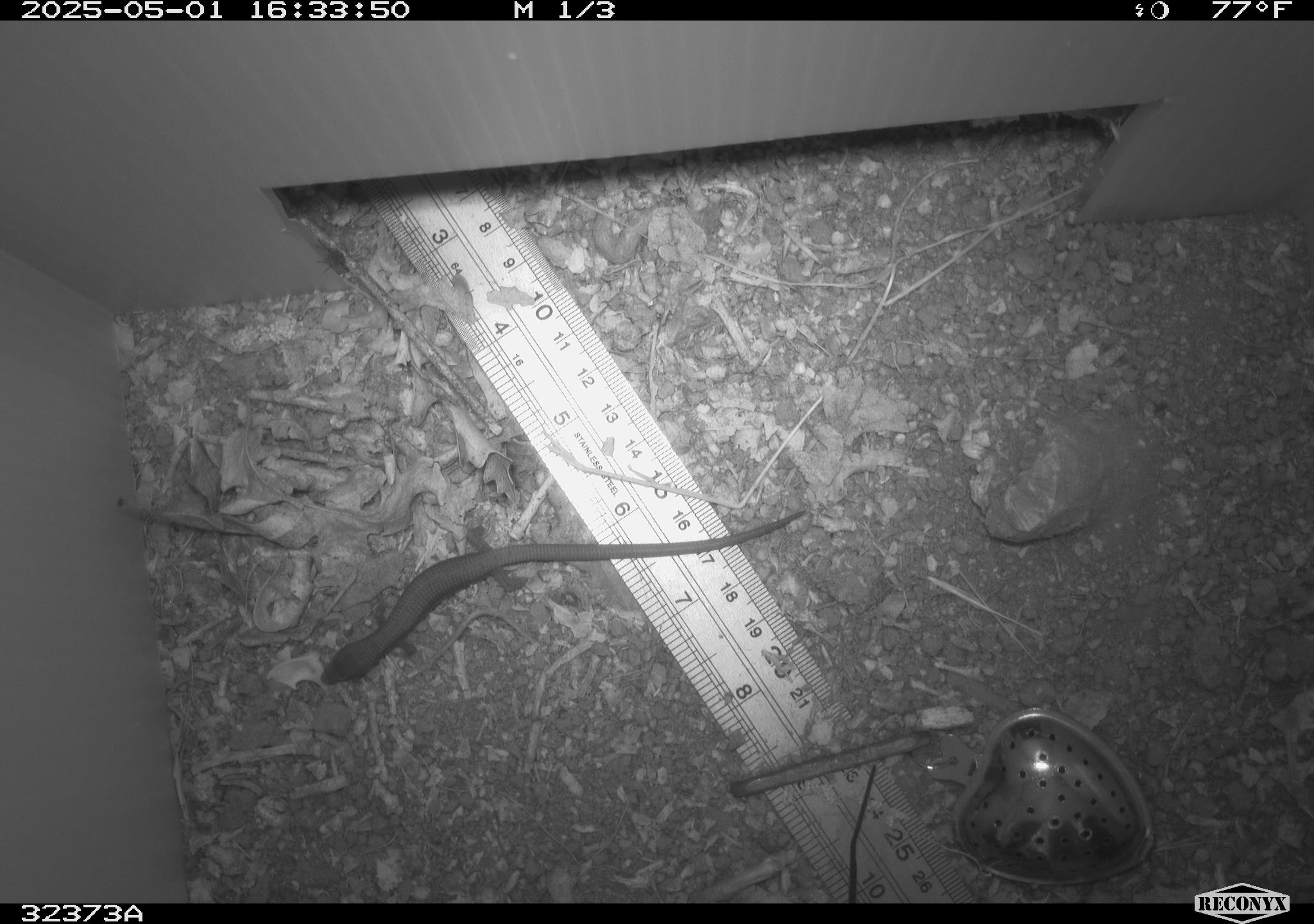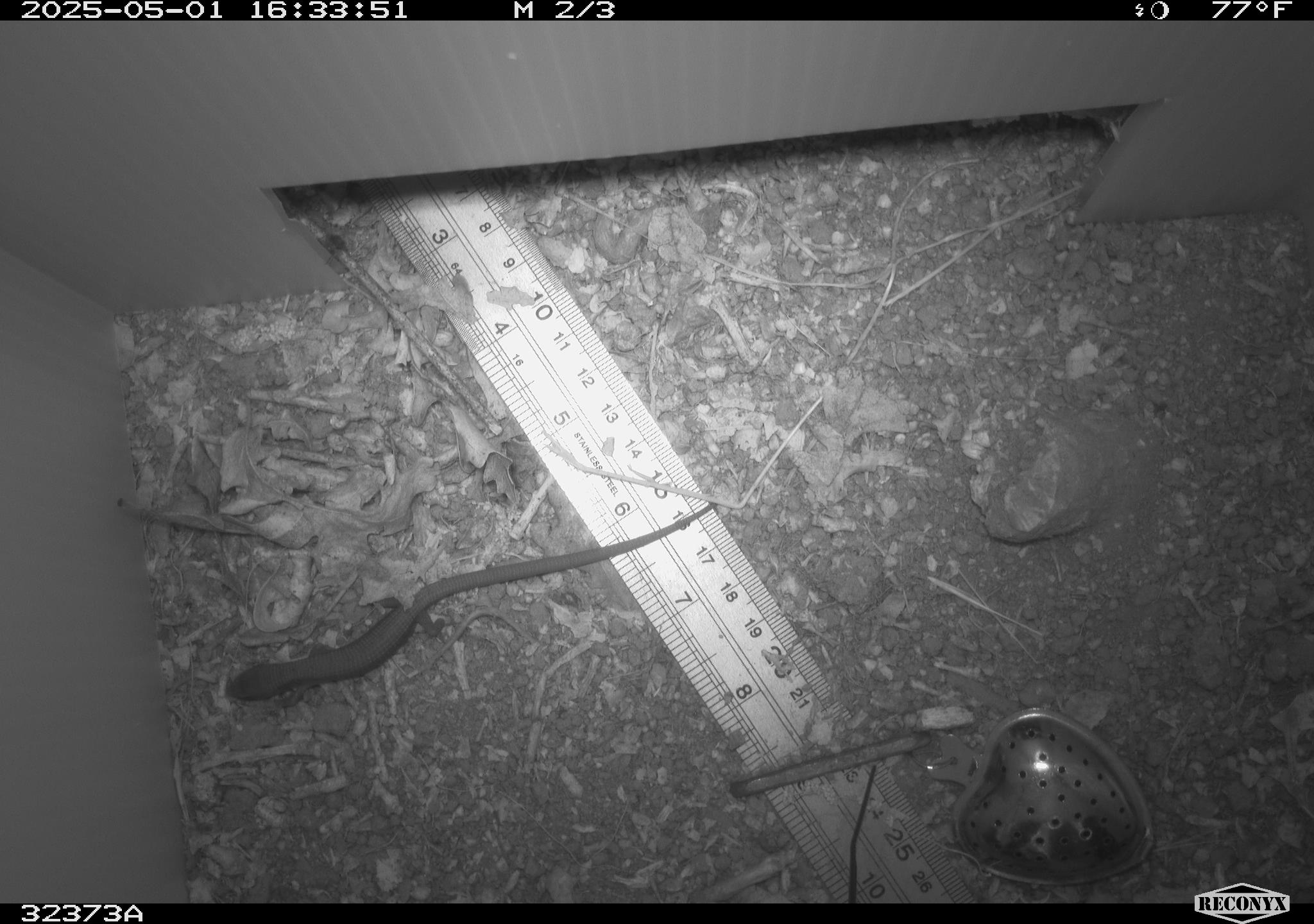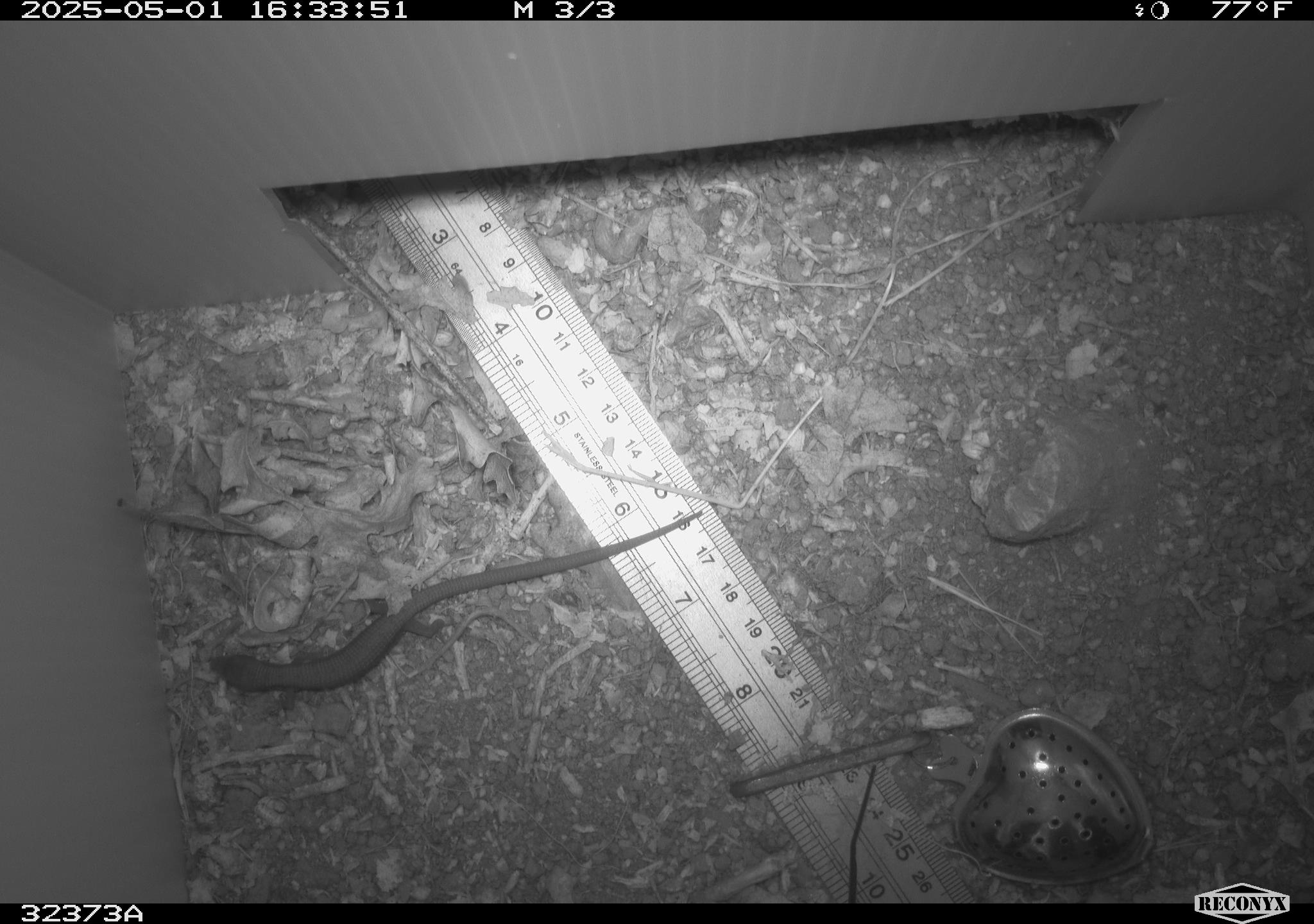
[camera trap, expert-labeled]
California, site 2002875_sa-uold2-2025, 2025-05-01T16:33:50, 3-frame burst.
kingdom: Animalia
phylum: Chordata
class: Reptilia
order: Squamata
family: Anguidae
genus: Elgaria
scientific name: Elgaria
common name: alligator lizards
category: elgaria species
Elgaria species (alligator lizards) (Elgaria).